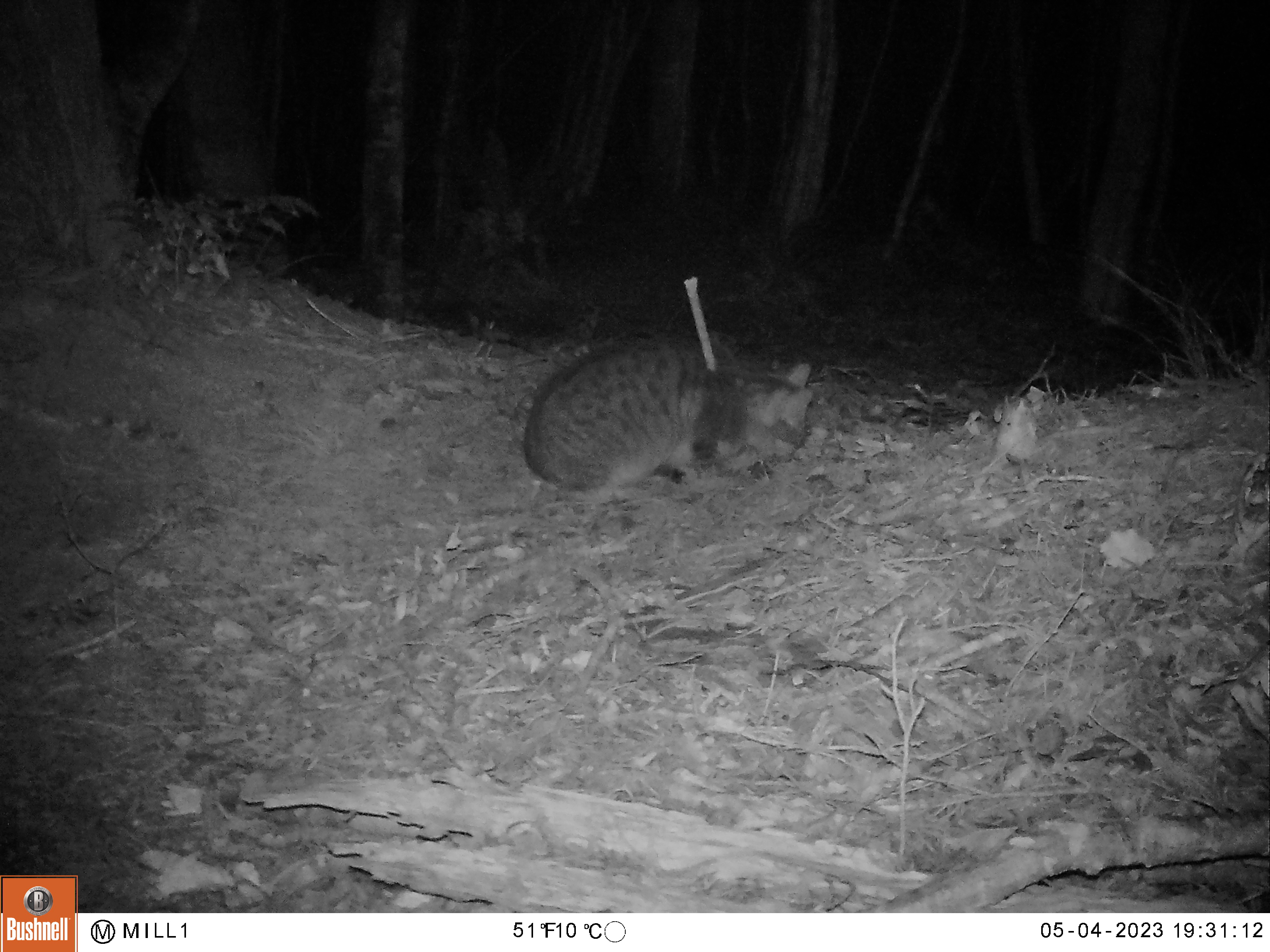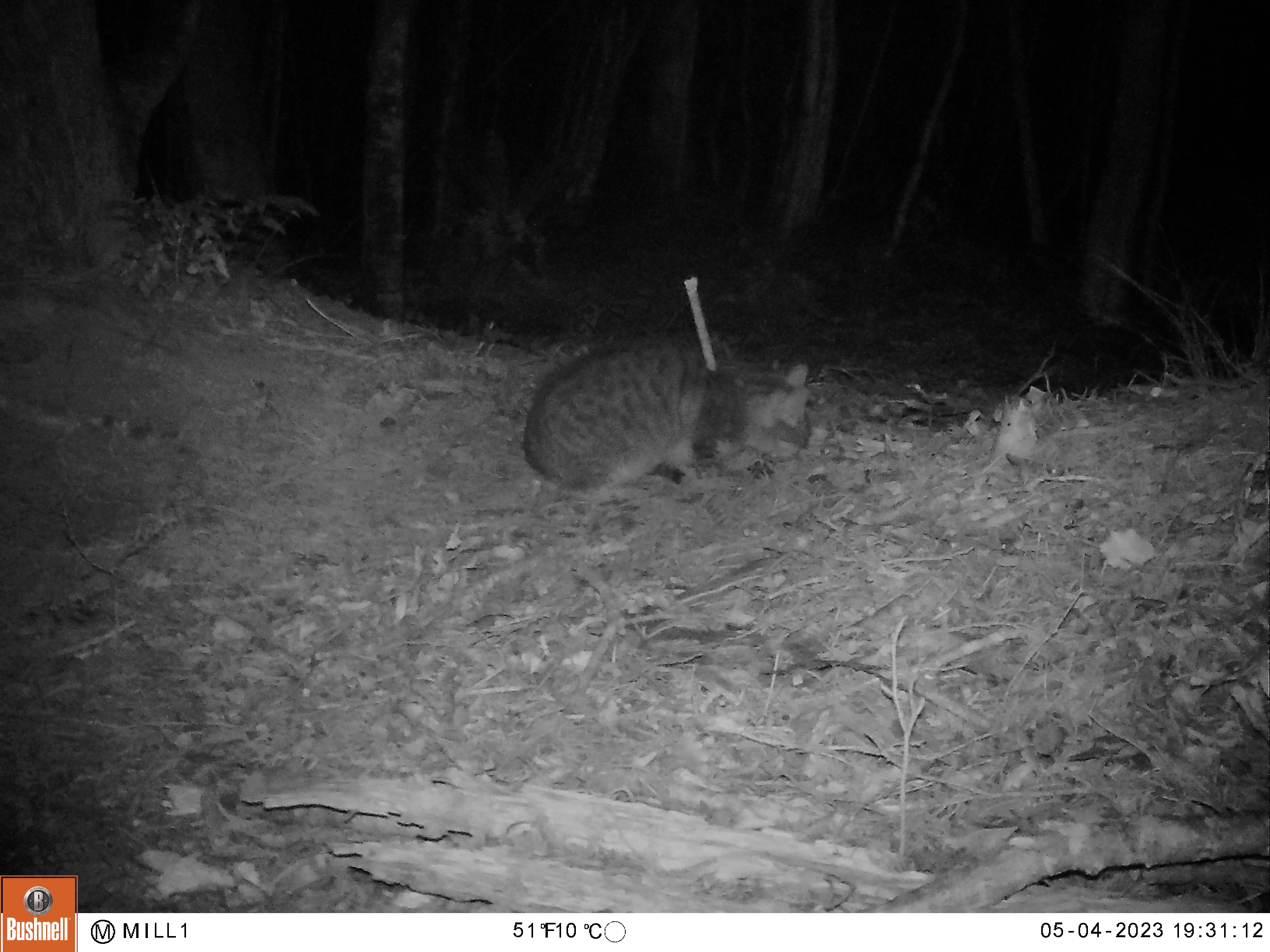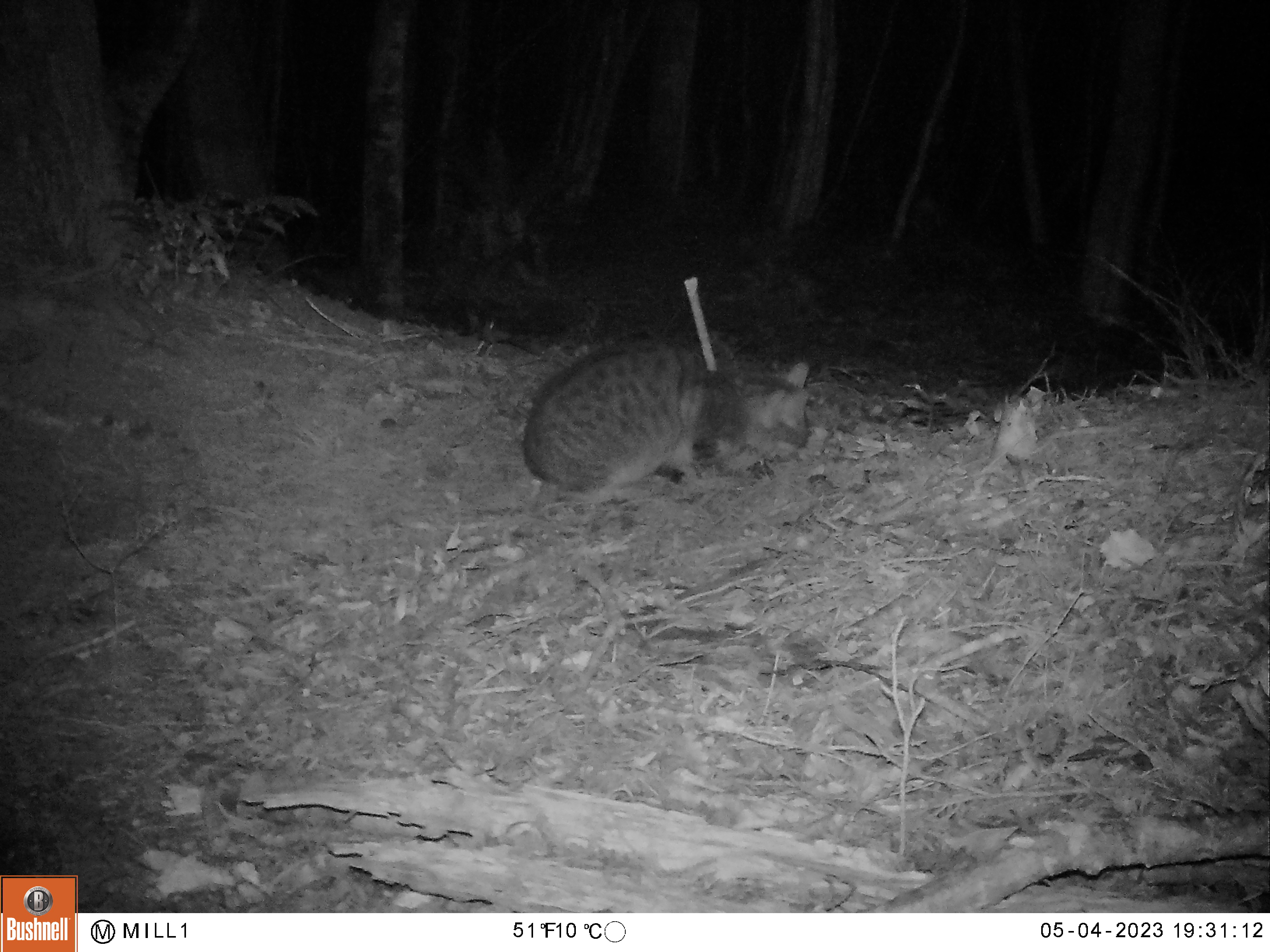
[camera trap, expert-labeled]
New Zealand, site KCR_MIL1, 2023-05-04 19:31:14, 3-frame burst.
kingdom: Animalia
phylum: Chordata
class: Mammalia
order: Carnivora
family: Felidae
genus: Felis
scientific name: Felis catus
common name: domestic cat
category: cat